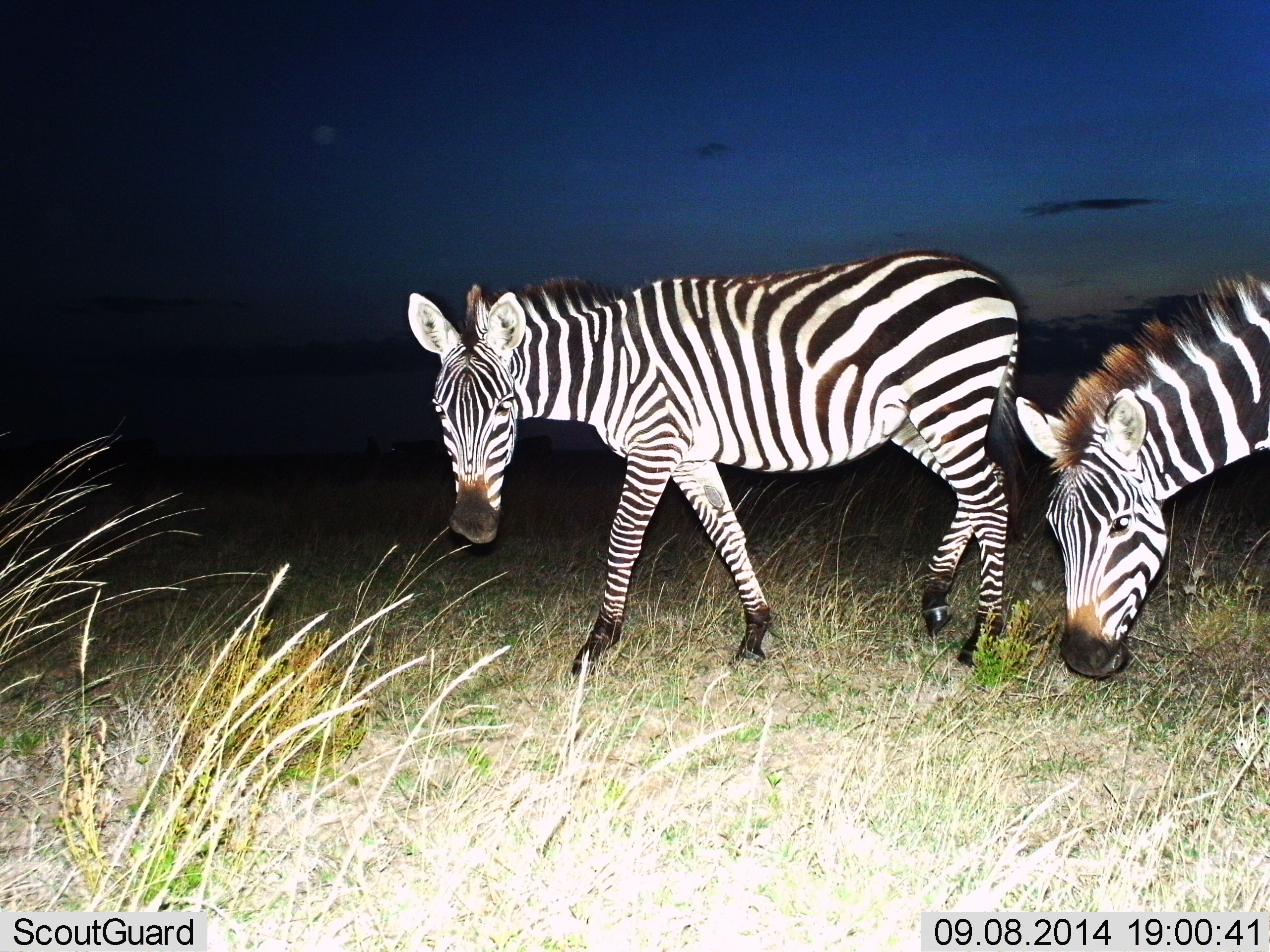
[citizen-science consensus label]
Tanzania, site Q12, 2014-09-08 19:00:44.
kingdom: Animalia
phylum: Chordata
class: Mammalia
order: Perissodactyla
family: Equidae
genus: Equus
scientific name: Equus quagga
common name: plains zebra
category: zebra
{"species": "zebra (plains zebra) (Equus quagga)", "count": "2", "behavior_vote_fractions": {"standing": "20%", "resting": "0%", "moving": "80%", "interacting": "0%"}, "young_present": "0%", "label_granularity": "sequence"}